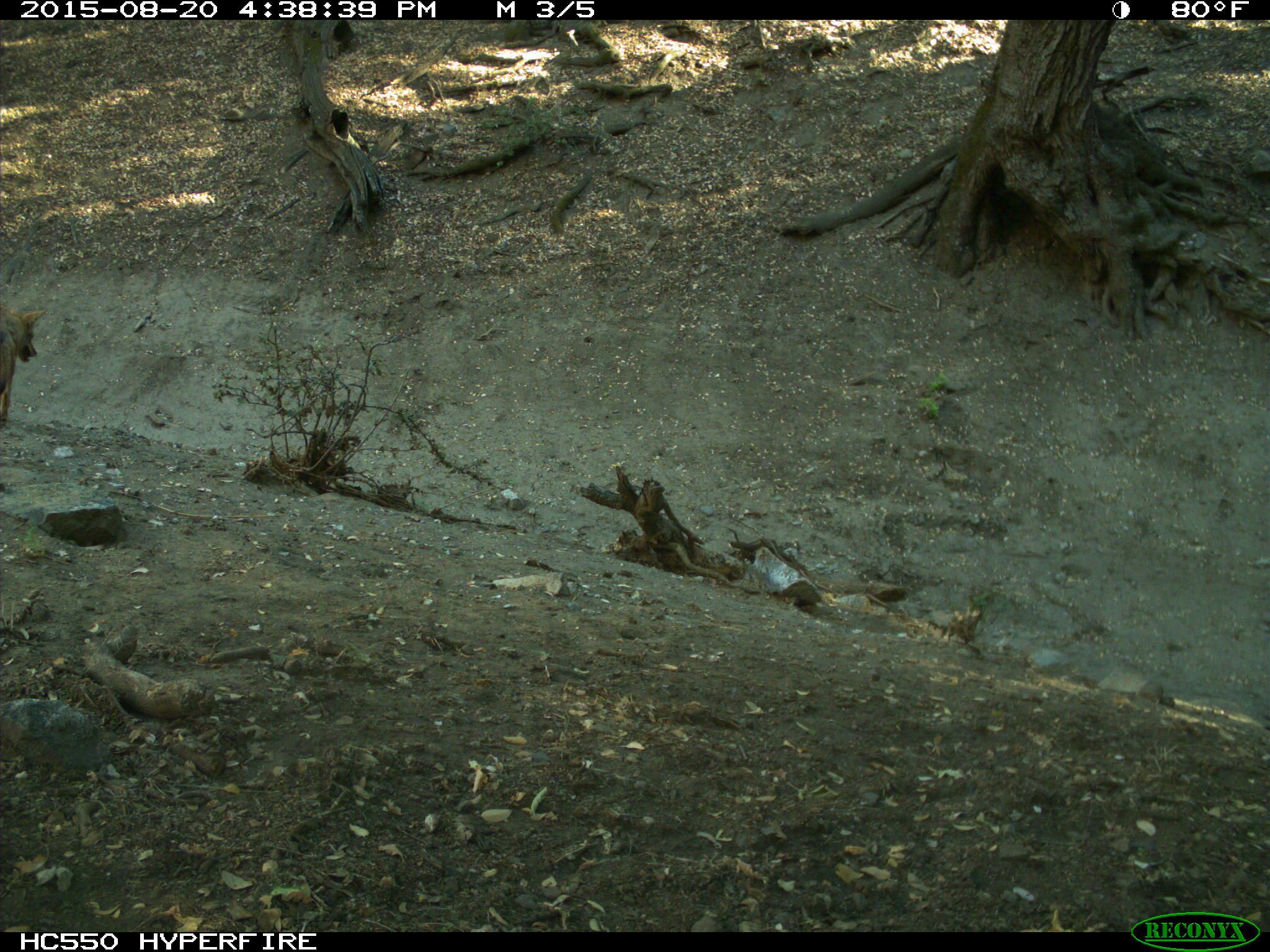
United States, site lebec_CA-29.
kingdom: Animalia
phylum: Chordata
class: Mammalia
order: Carnivora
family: Canidae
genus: Canis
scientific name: Canis latrans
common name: coyote